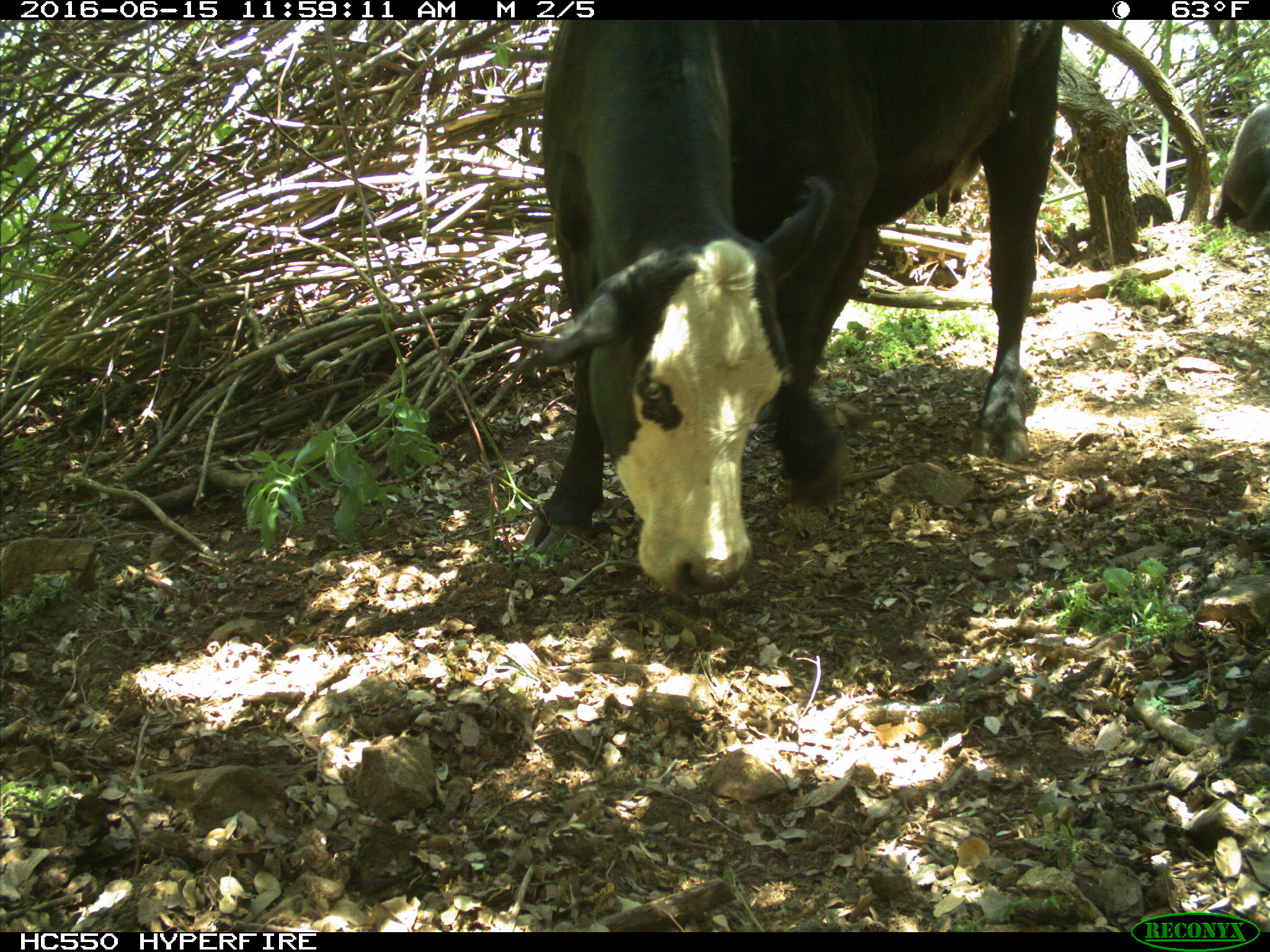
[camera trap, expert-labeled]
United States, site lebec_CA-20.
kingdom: Animalia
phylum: Chordata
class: Mammalia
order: Artiodactyla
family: Bovidae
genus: Bos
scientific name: Bos taurus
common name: domestic cow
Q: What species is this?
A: Bos taurus (domestic cow).